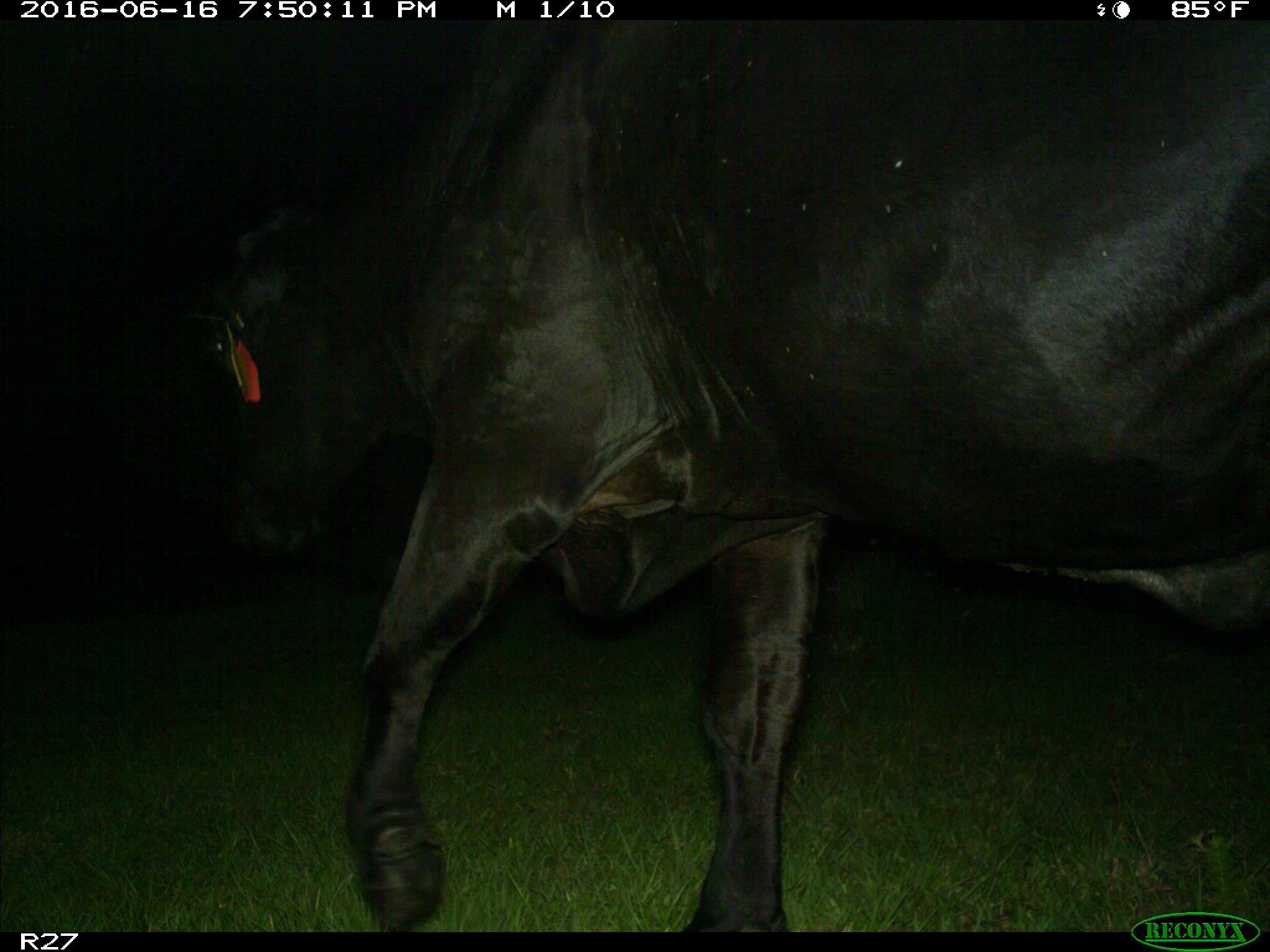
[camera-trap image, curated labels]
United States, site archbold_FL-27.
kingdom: Animalia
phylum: Chordata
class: Mammalia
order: Artiodactyla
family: Bovidae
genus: Bos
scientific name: Bos taurus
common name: domestic cow